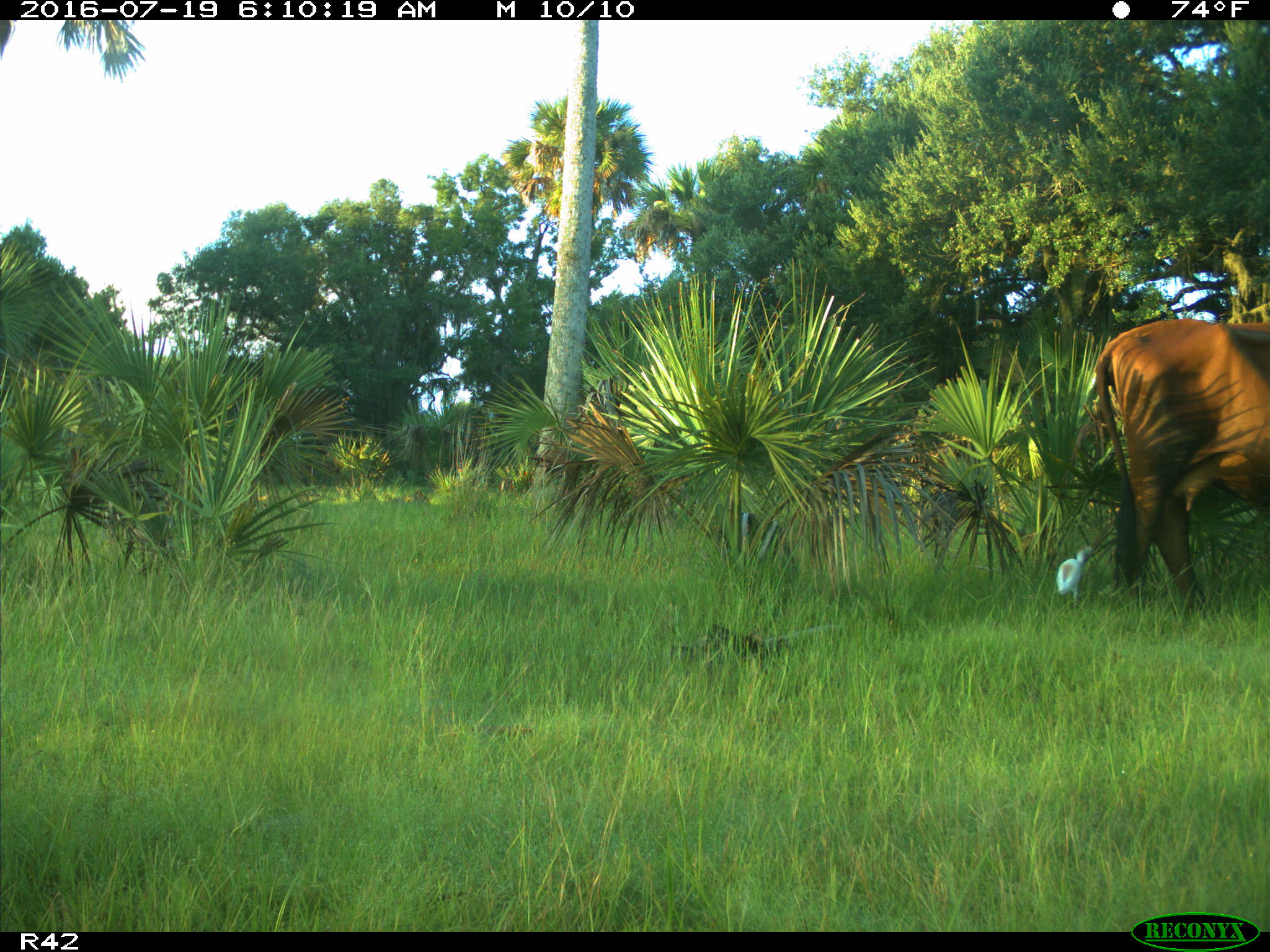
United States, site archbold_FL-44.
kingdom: Animalia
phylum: Chordata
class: Mammalia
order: Artiodactyla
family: Bovidae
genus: Bos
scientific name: Bos taurus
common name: domestic cow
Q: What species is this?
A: Bos taurus (domestic cow).